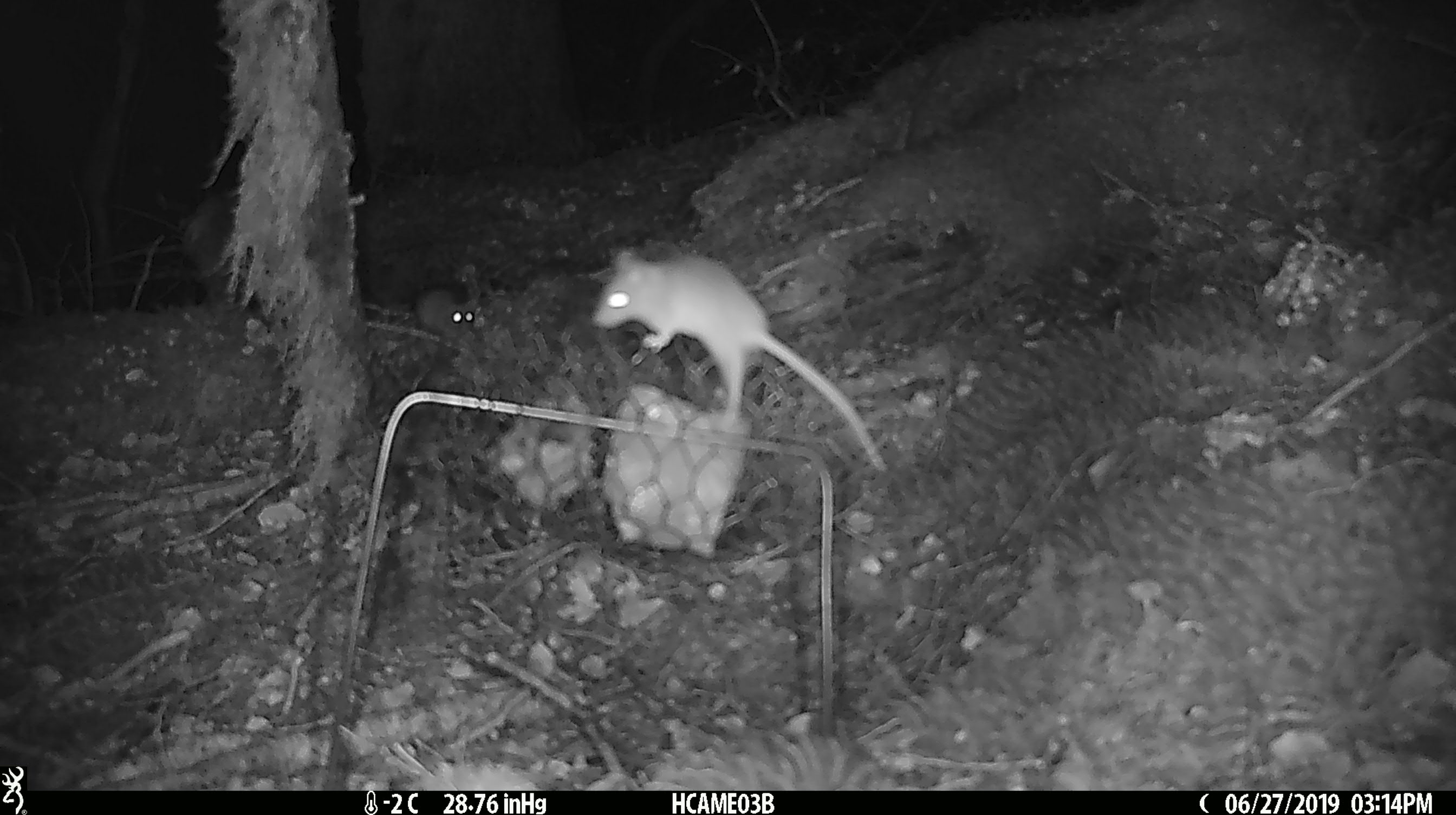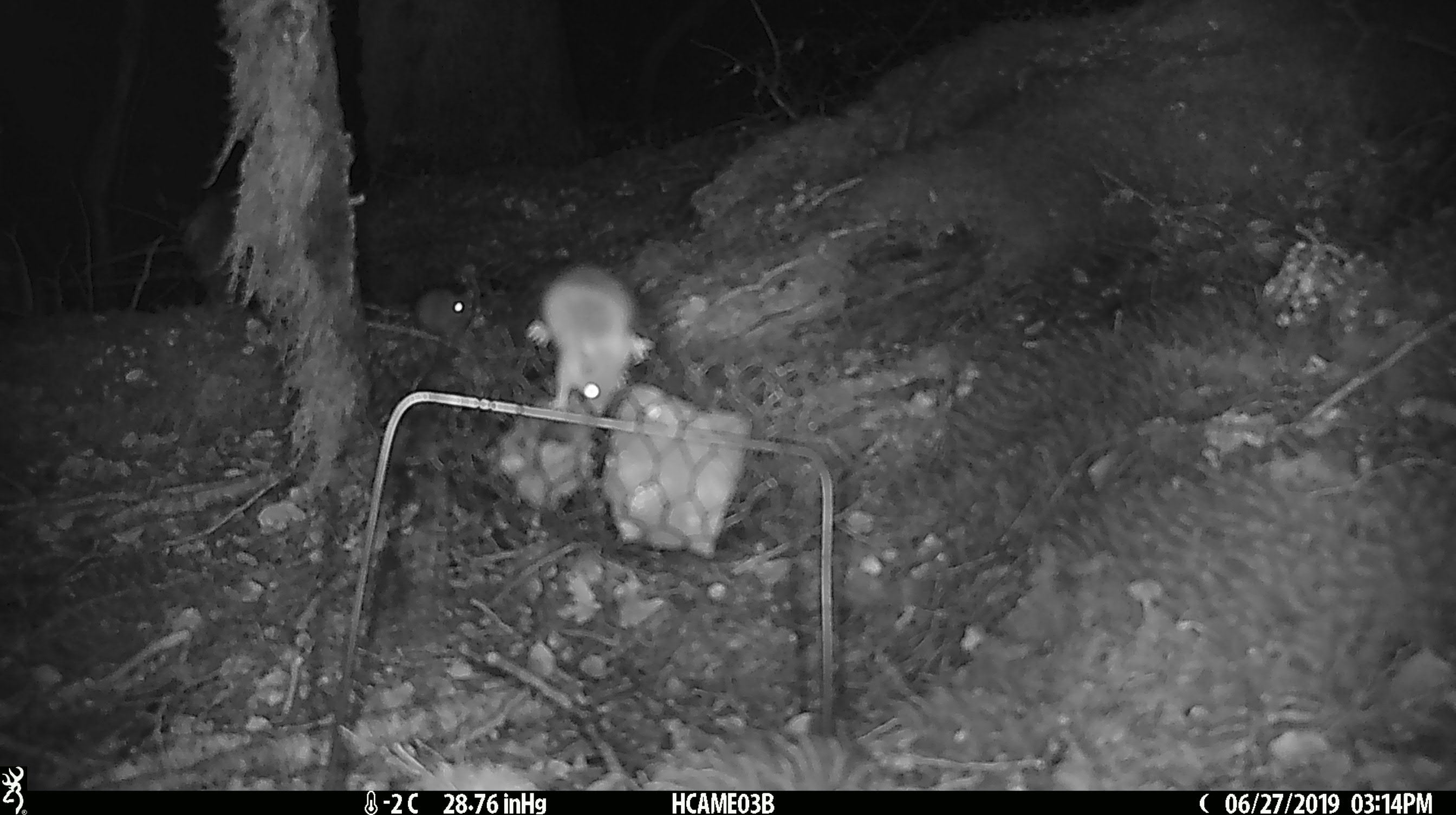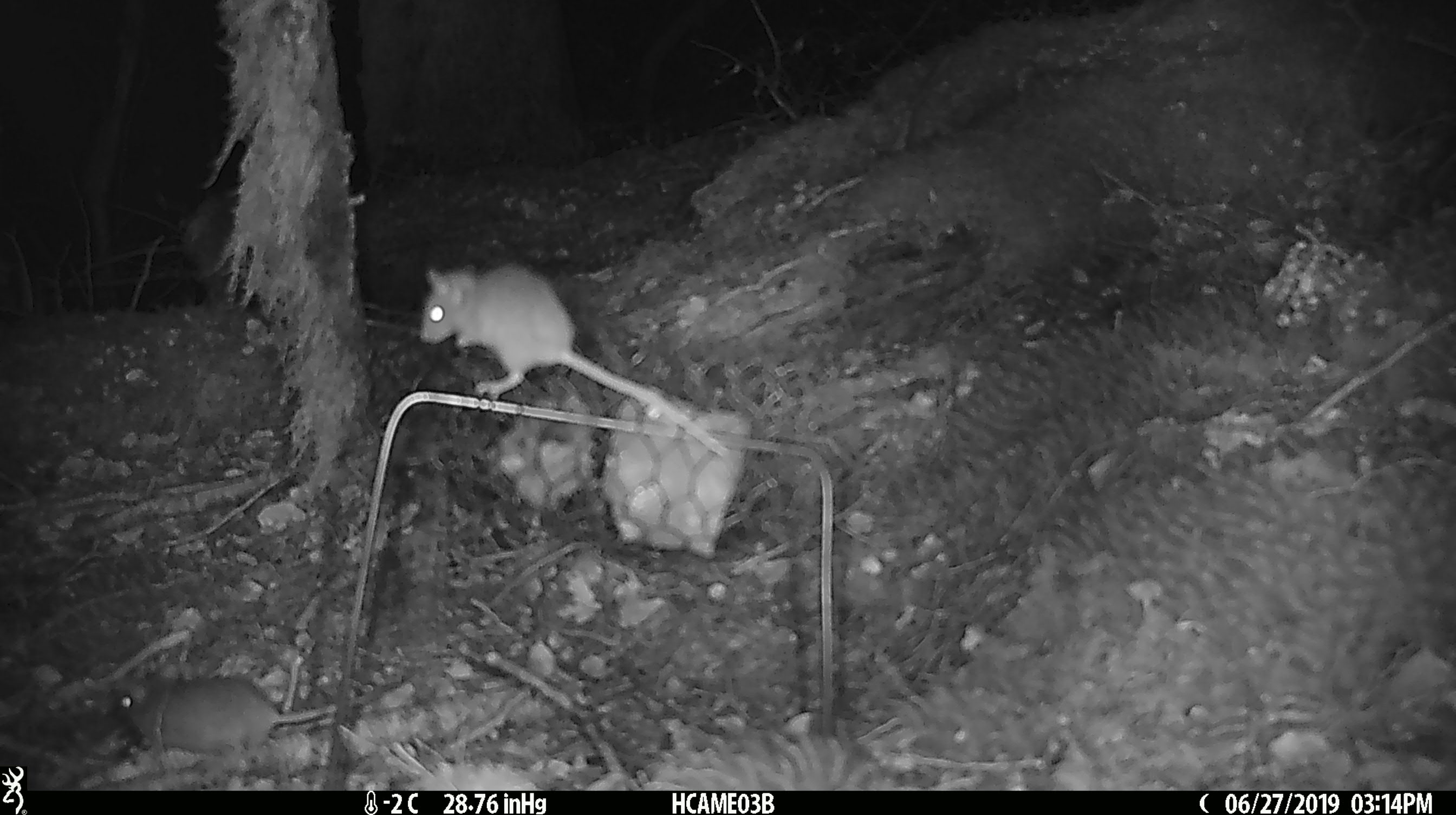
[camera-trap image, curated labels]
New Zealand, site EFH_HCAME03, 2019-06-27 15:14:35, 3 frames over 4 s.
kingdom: Animalia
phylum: Chordata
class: Mammalia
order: Rodentia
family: Muridae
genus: Mus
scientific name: Mus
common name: mouse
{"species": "mouse (Mus)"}